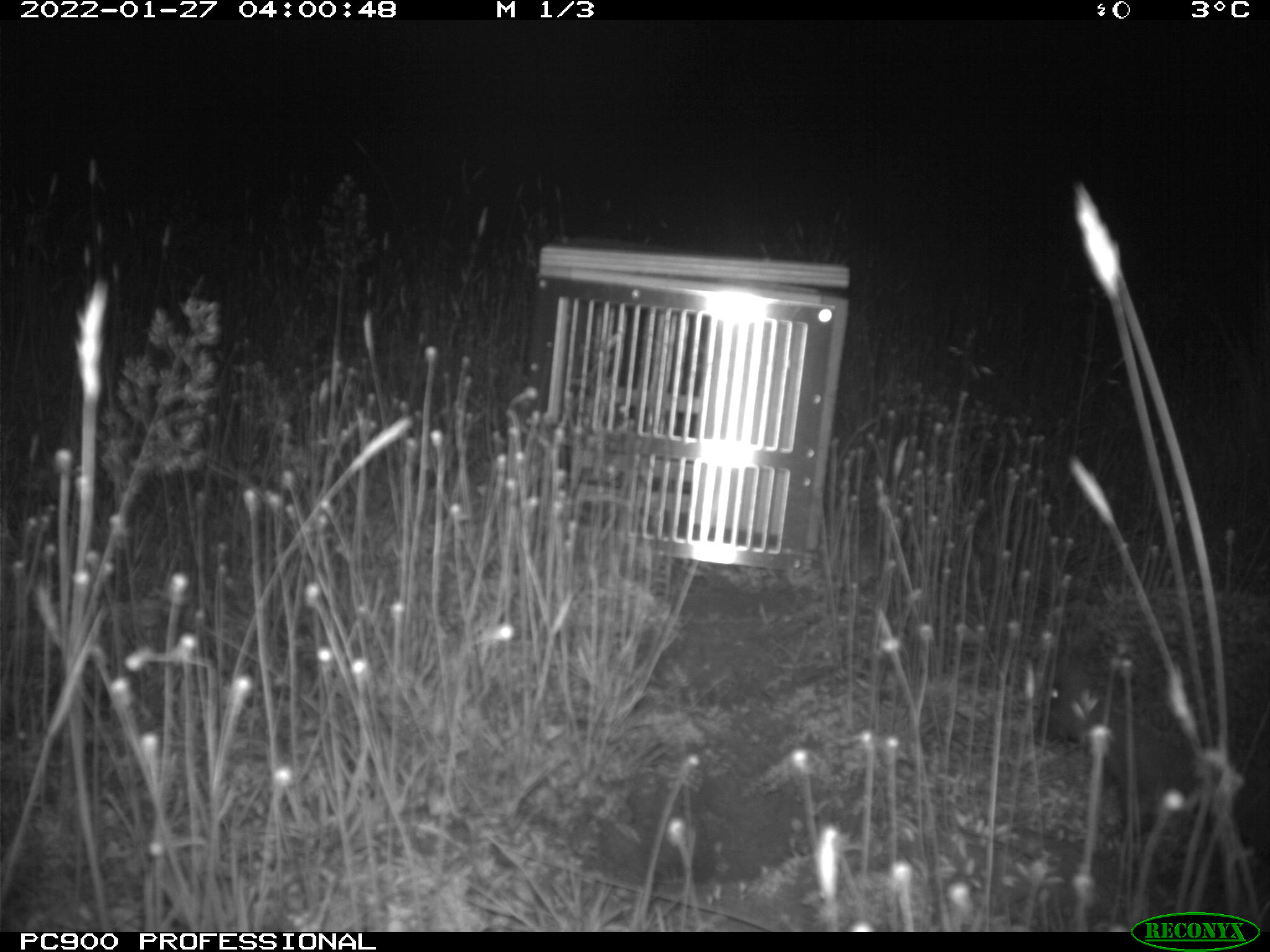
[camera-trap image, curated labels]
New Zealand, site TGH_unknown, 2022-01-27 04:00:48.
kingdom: Animalia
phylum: Chordata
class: Mammalia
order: Eulipotyphla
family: Erinaceidae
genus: Erinaceus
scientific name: Erinaceus europaeus europaeus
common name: european hedgehog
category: hedgehog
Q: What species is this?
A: Hedgehog (european hedgehog) (Erinaceus europaeus europaeus).